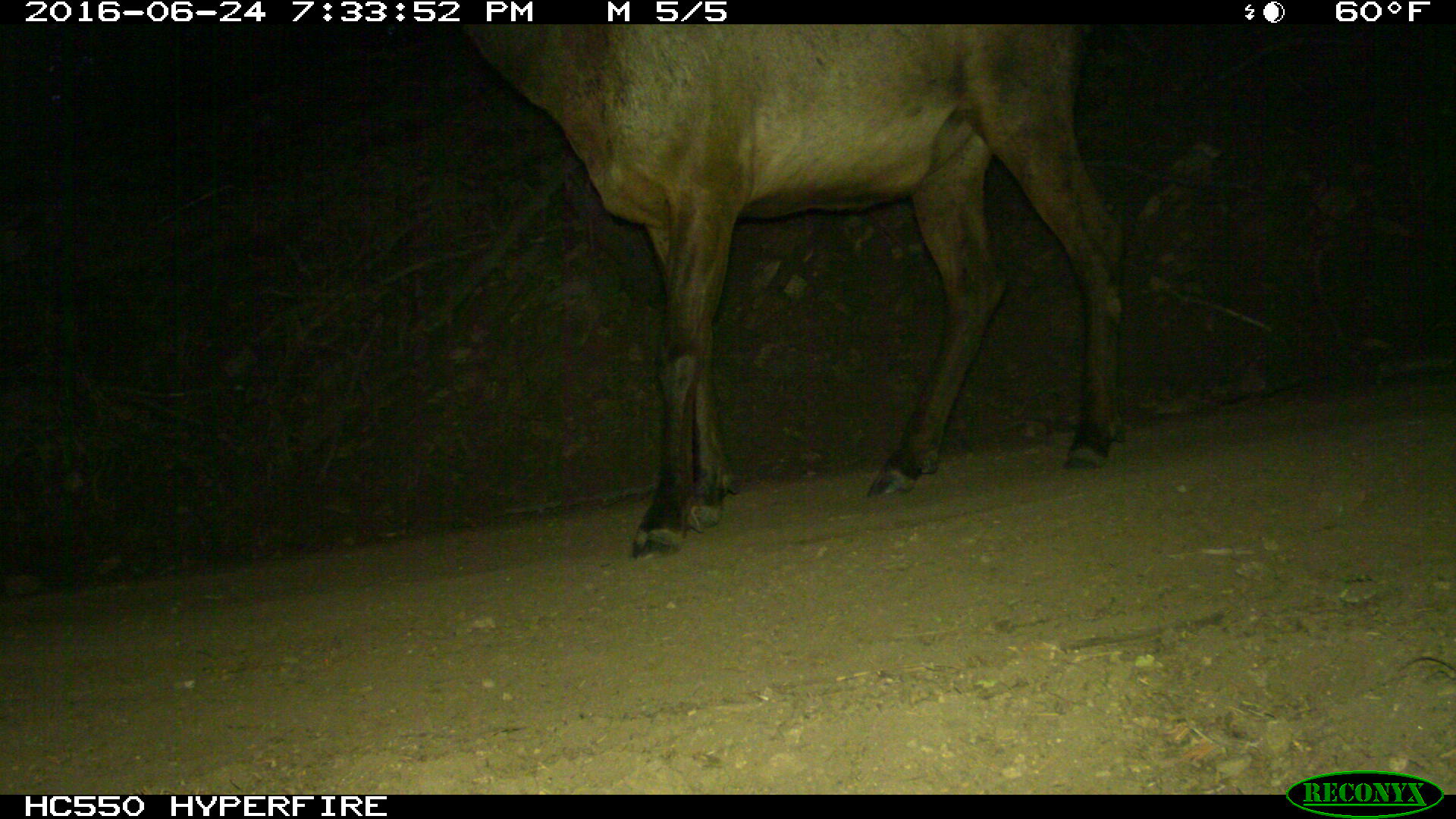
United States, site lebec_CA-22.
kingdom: Animalia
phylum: Chordata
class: Mammalia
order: Artiodactyla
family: Cervidae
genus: Cervus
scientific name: Cervus canadensis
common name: elk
Cervus canadensis (elk).